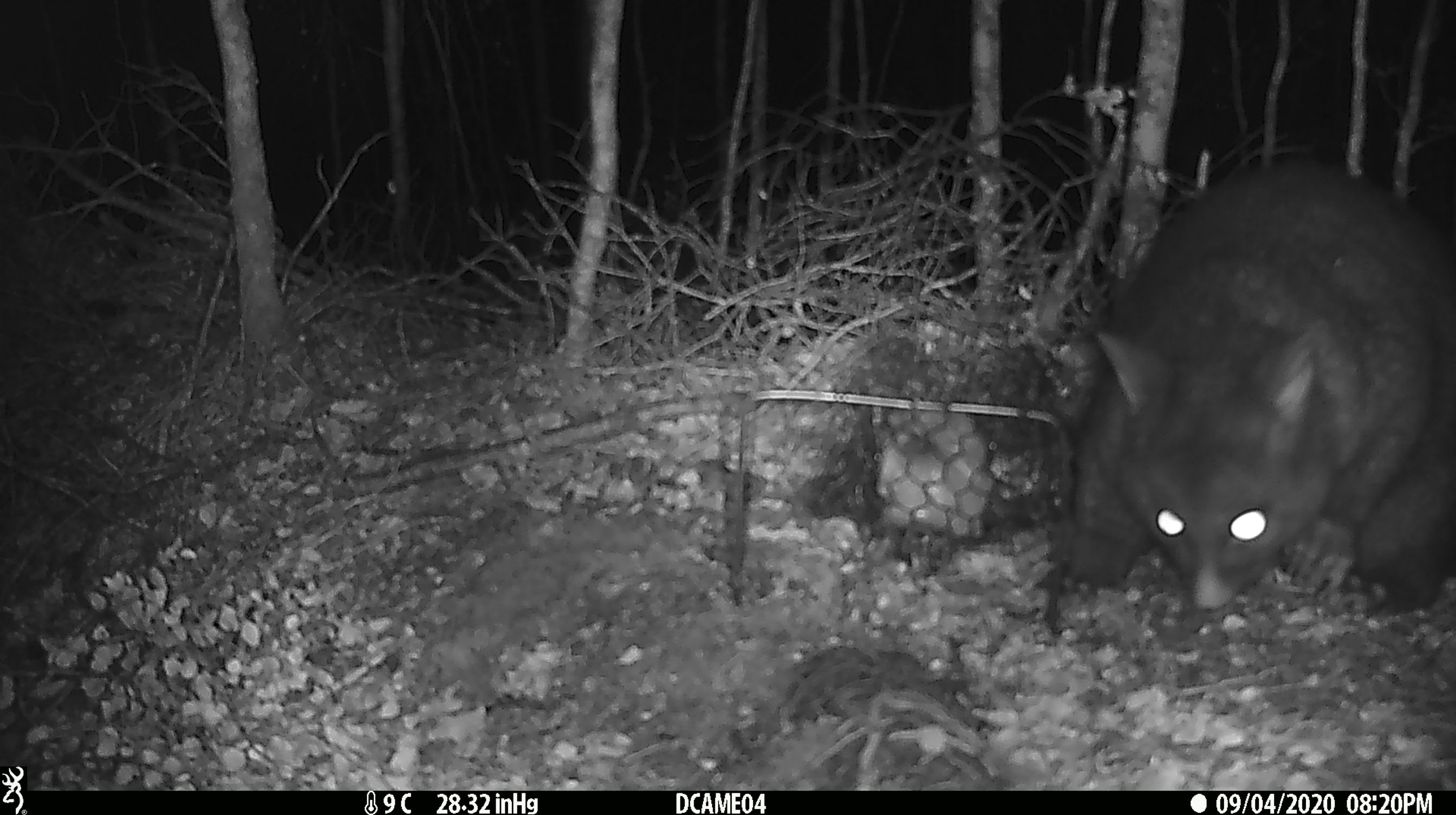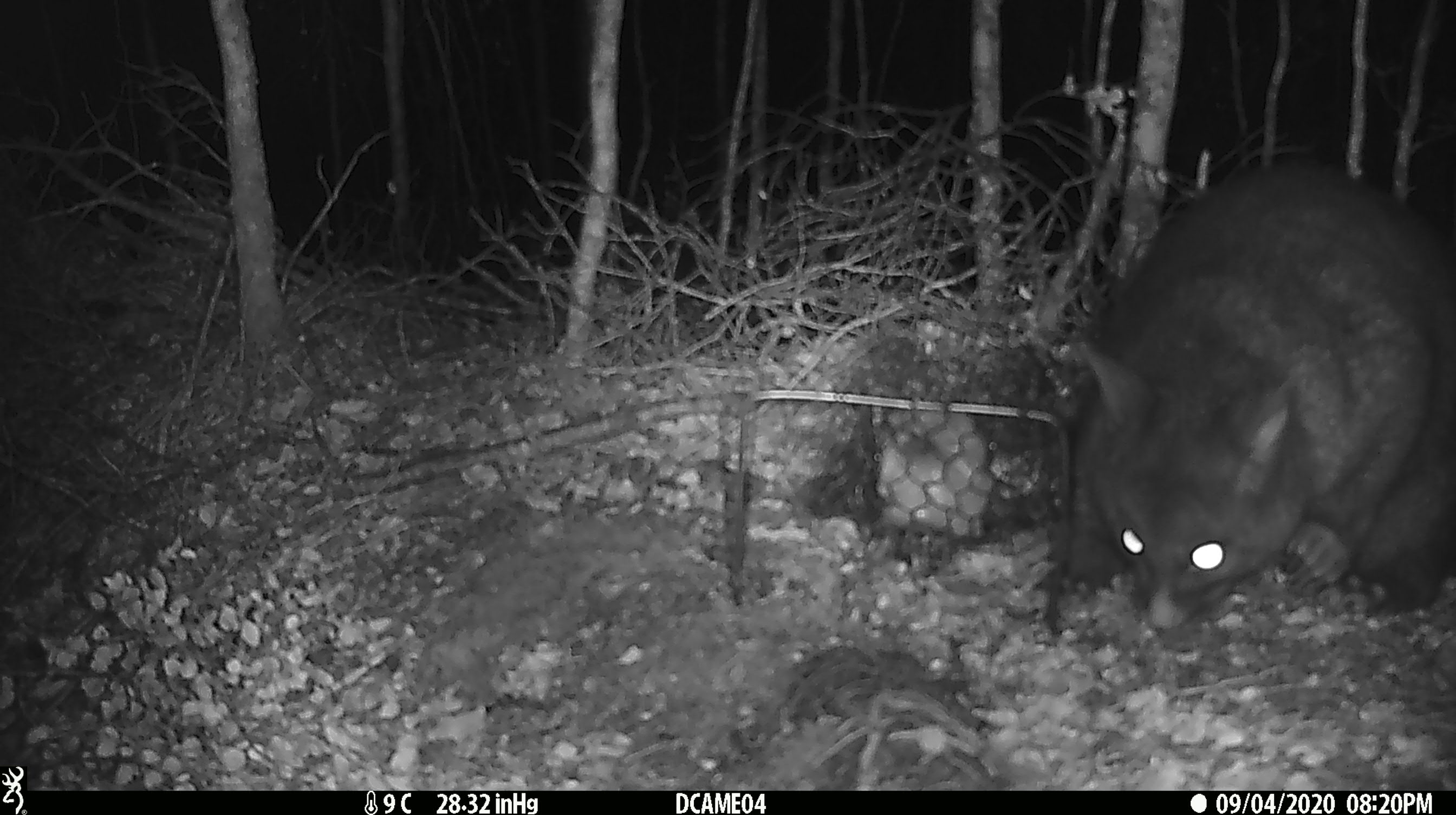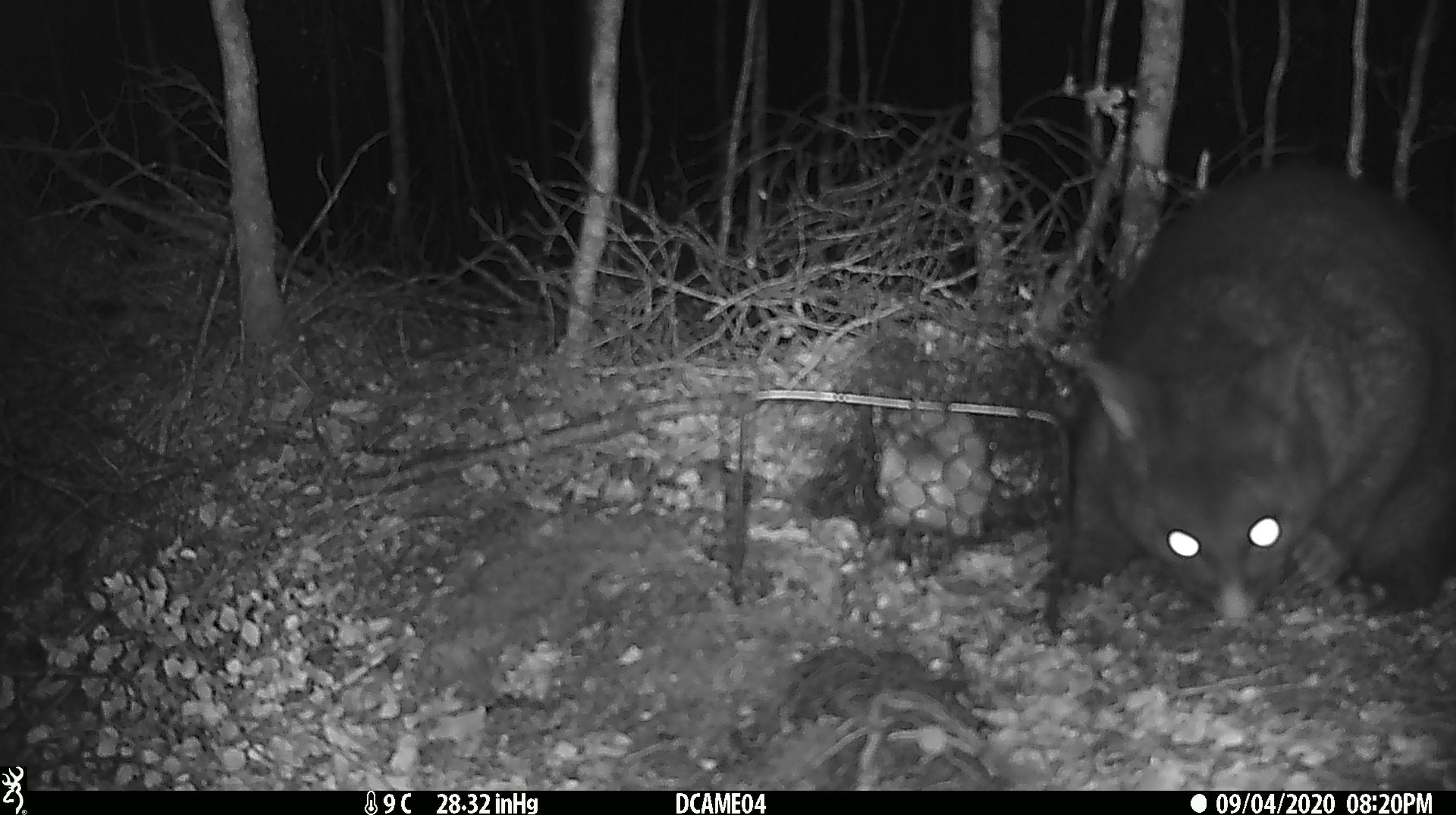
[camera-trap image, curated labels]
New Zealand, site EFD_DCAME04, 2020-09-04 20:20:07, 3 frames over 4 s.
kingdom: Animalia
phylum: Chordata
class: Mammalia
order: Diprotodontia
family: Phalangeridae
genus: Trichosurus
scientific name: Trichosurus vulpecula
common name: common brushtail possum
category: possum